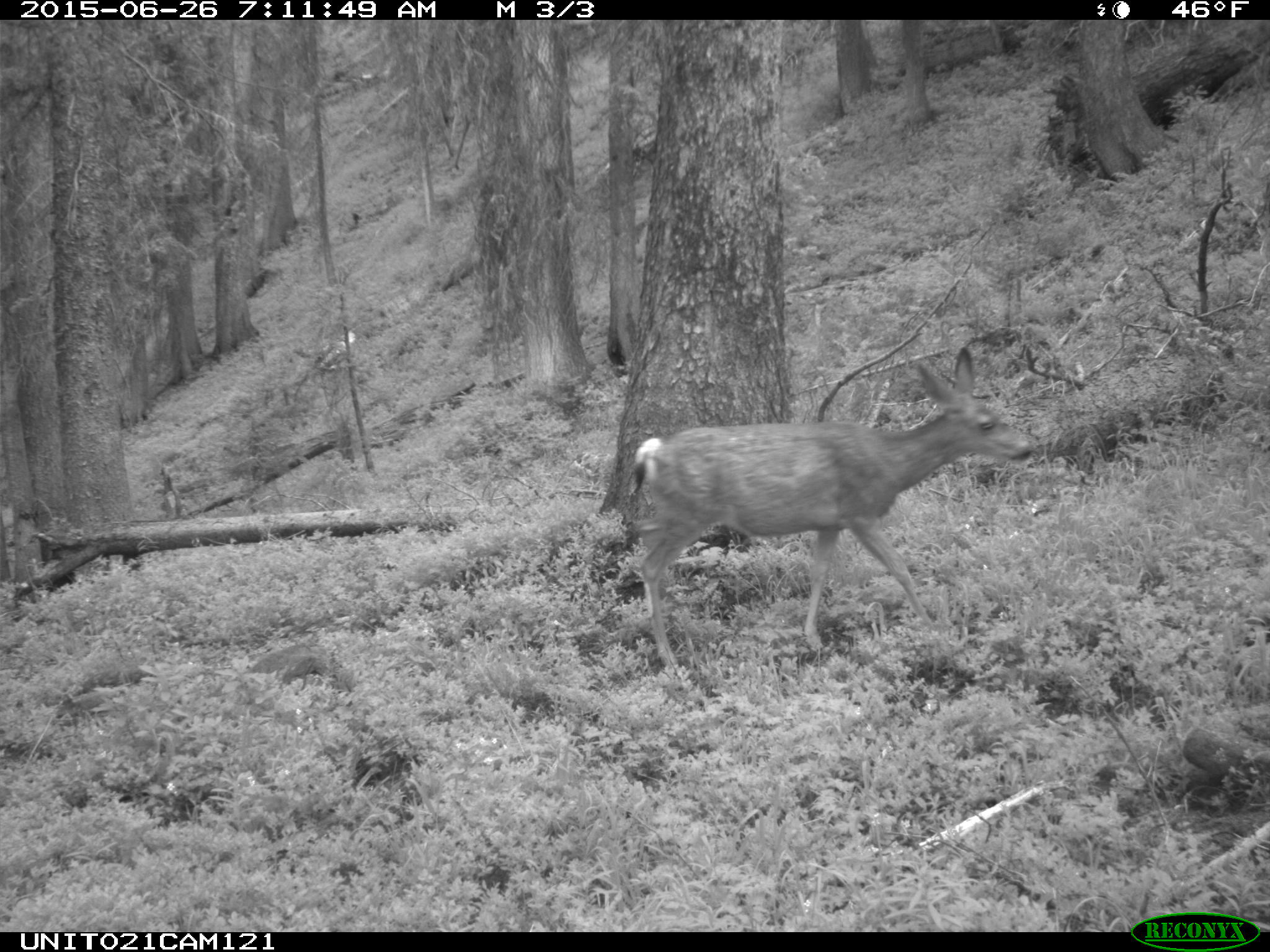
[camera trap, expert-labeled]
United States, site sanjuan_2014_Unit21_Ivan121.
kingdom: Animalia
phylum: Chordata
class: Mammalia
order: Artiodactyla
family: Cervidae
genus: Odocoileus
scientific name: Odocoileus hemionus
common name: mule deer